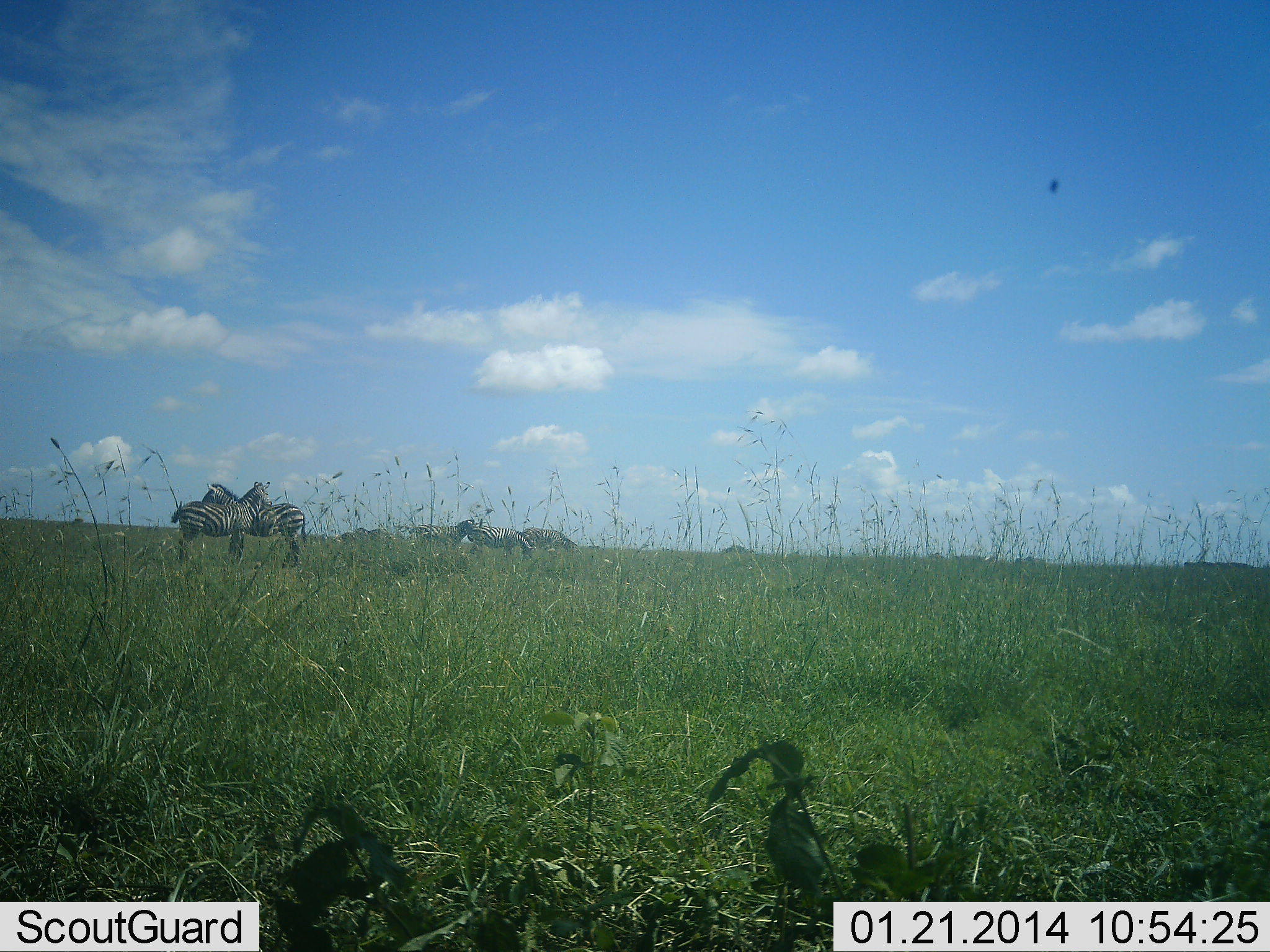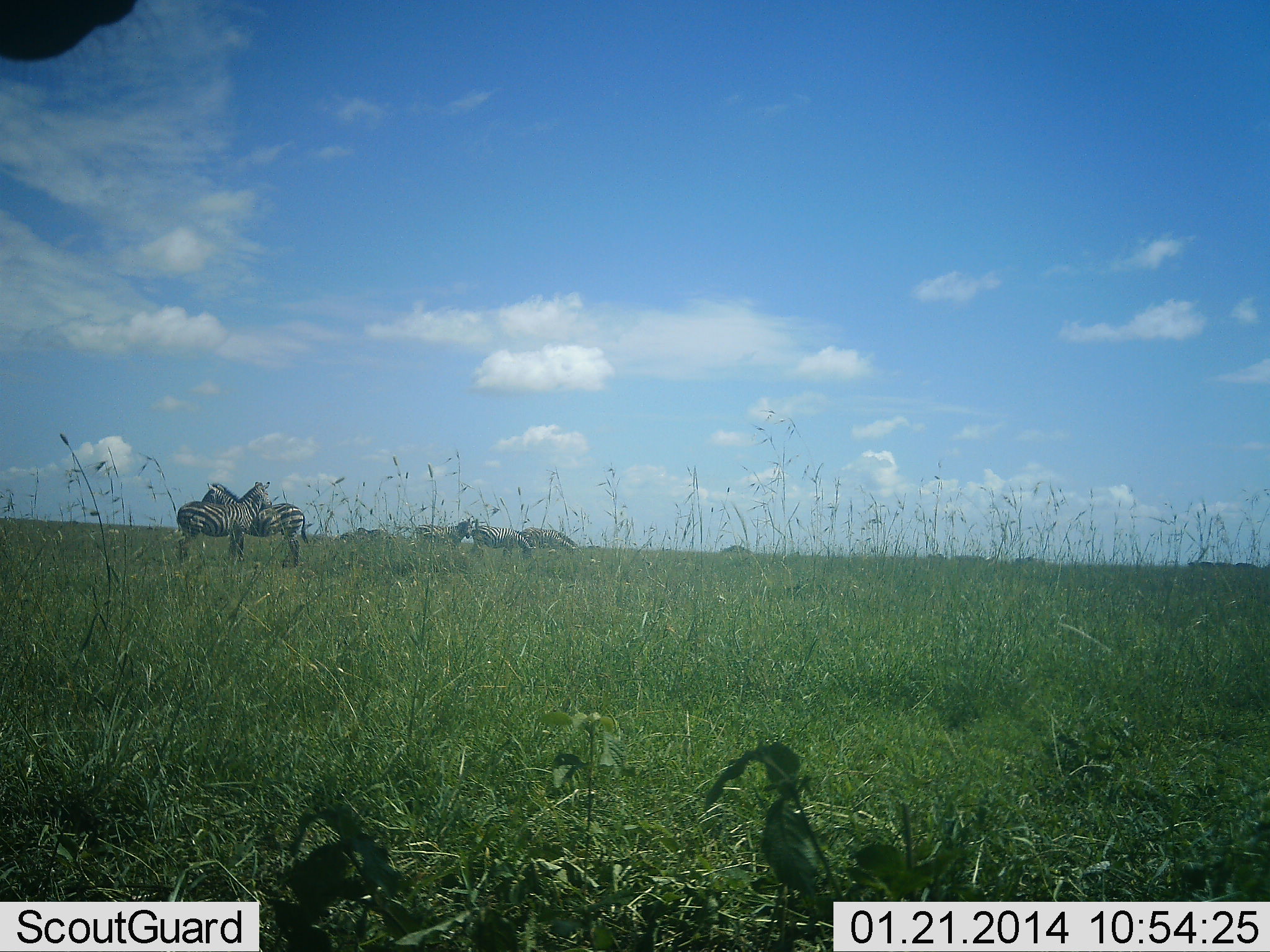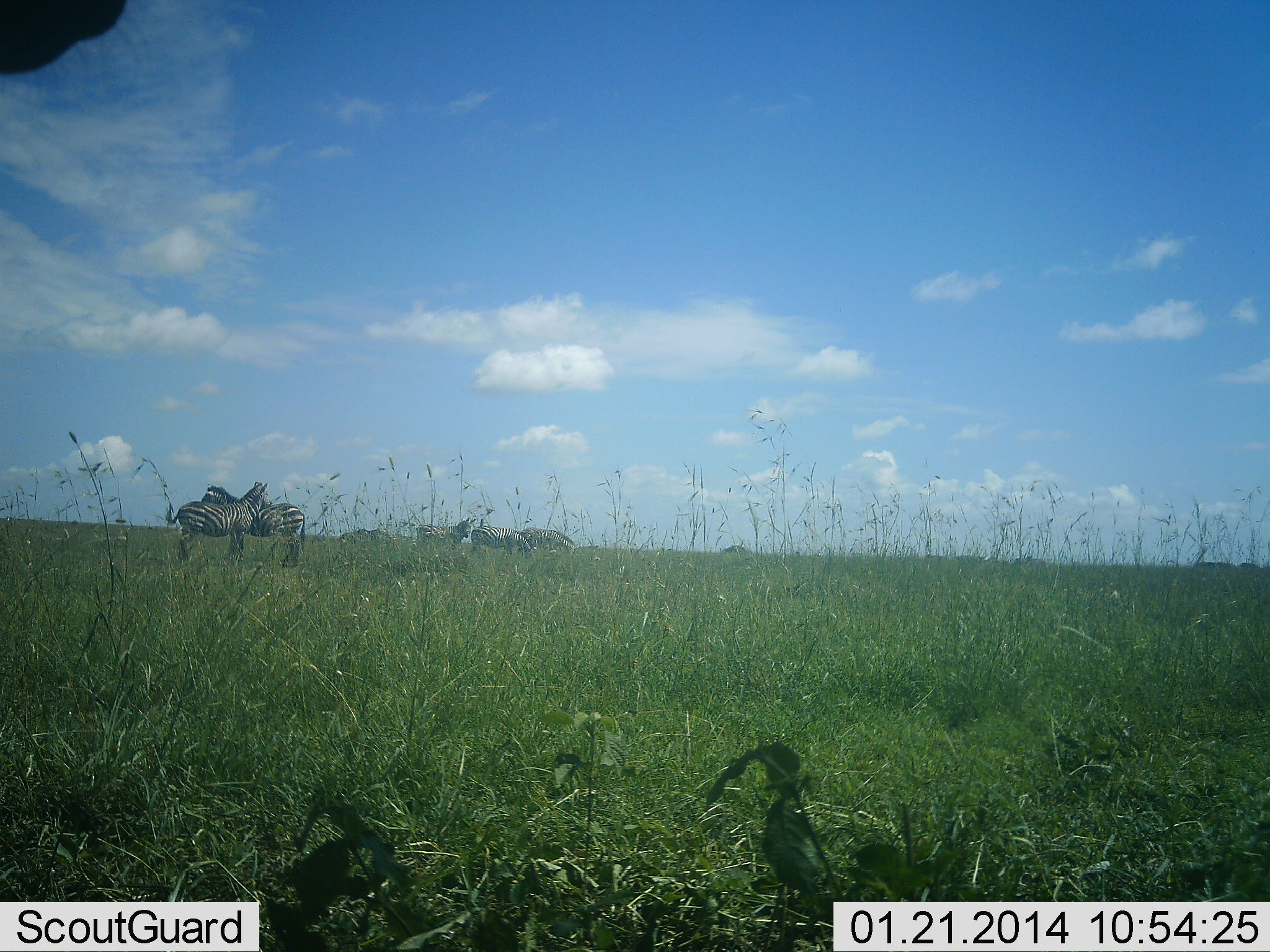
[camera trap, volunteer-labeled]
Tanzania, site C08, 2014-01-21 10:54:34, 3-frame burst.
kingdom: Animalia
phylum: Chordata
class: Mammalia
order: Perissodactyla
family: Equidae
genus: Equus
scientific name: Equus quagga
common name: plains zebra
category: zebra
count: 5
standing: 80%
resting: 0%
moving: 0%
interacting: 30%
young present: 0%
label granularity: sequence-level